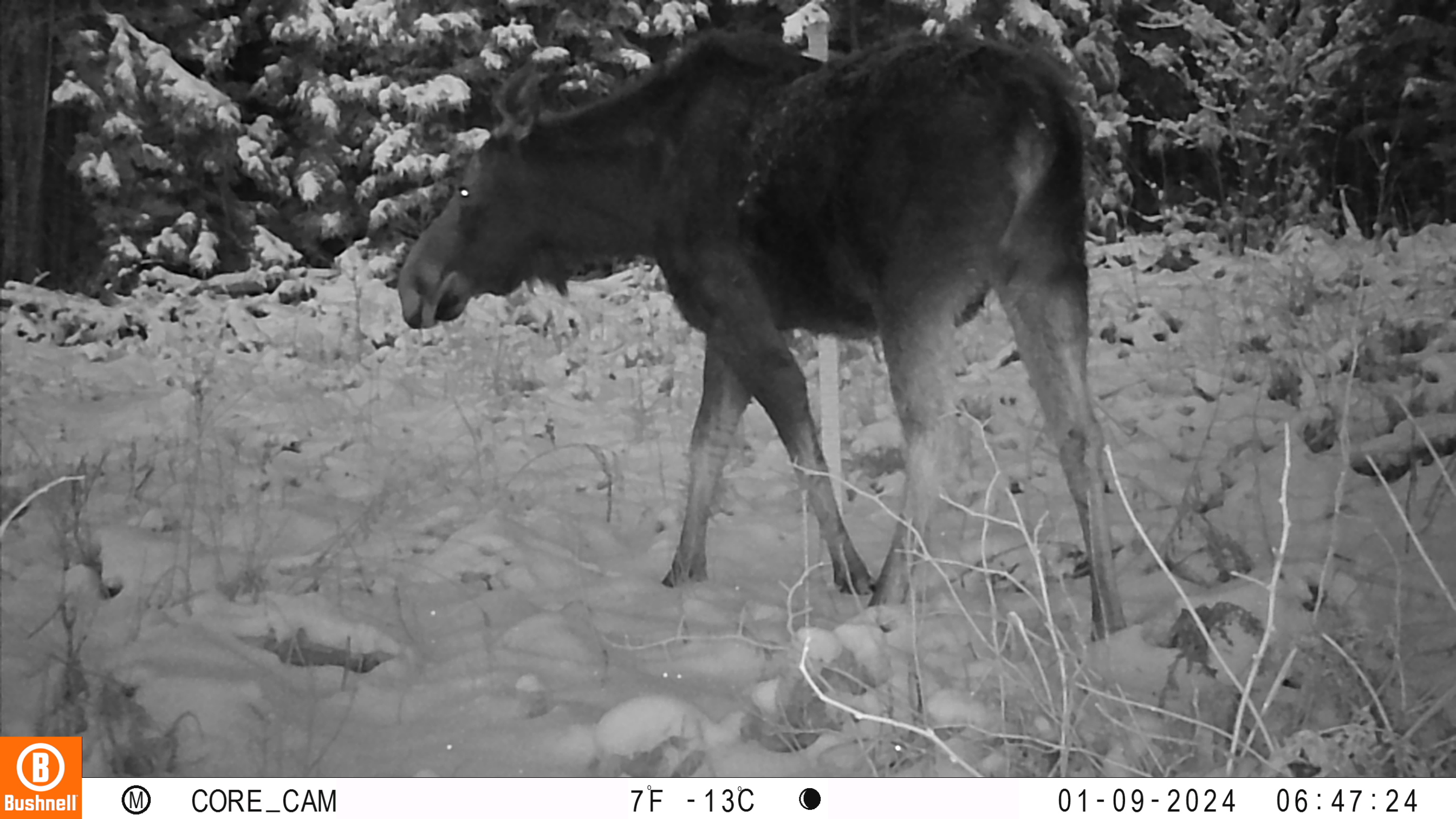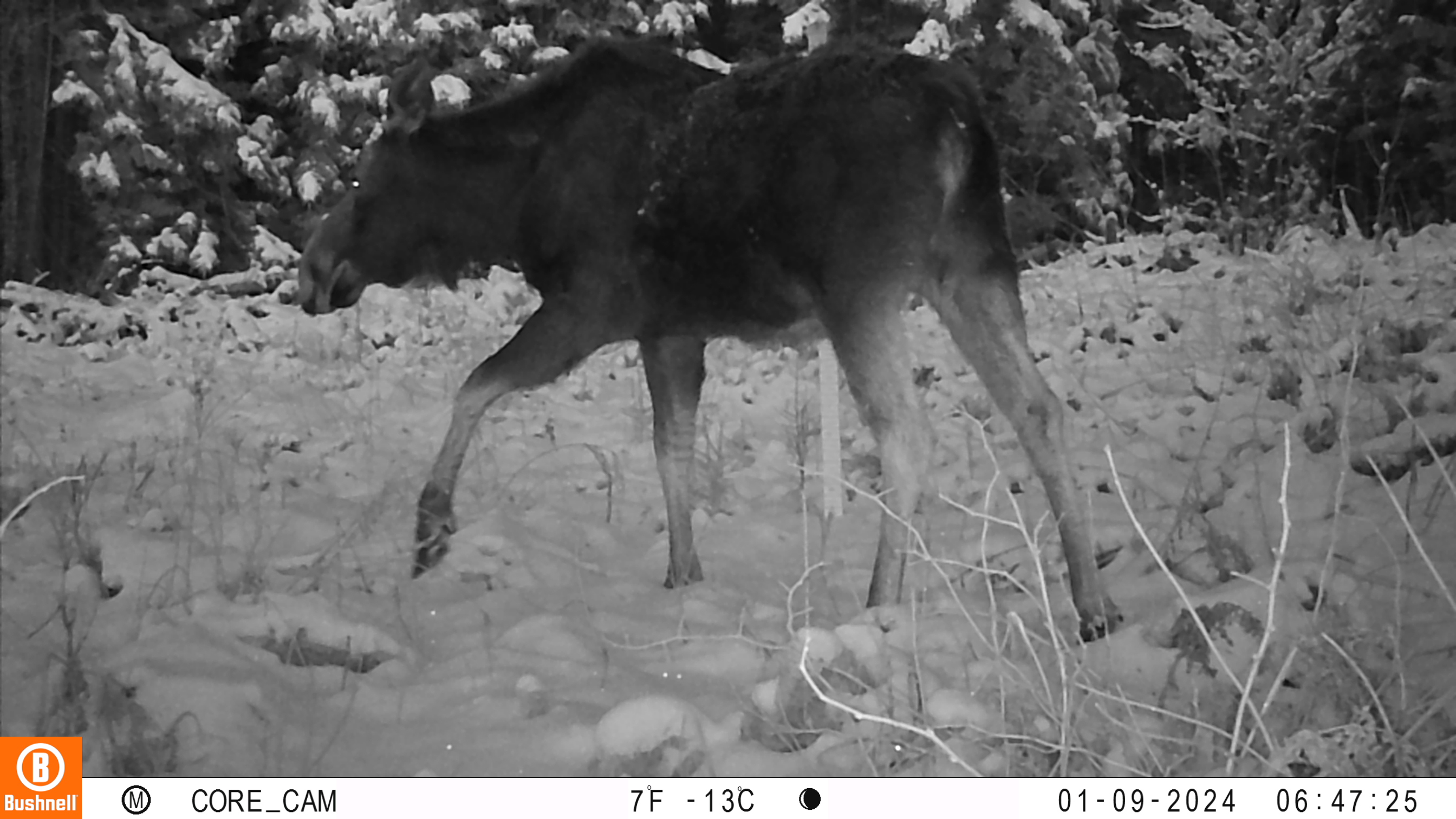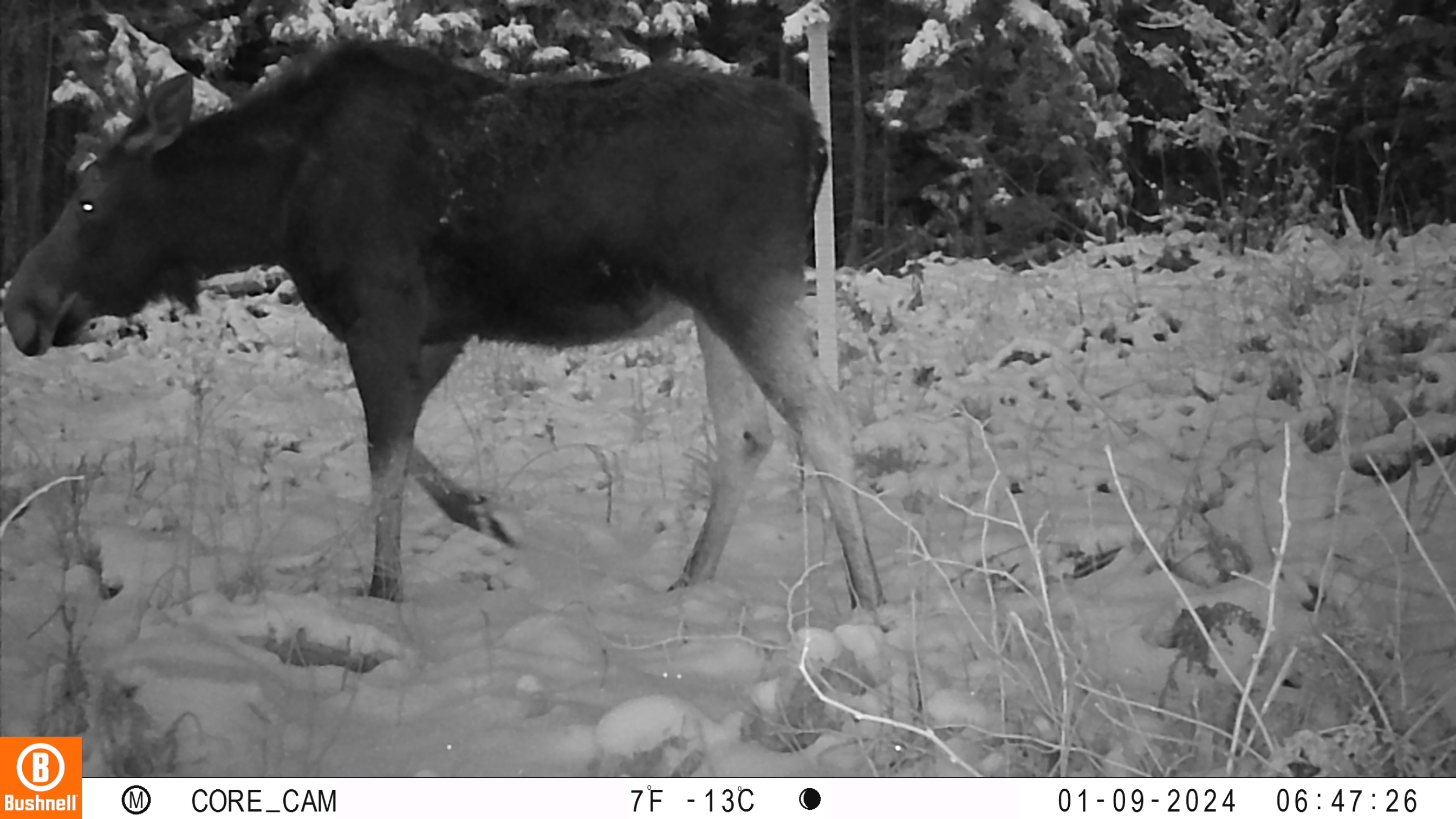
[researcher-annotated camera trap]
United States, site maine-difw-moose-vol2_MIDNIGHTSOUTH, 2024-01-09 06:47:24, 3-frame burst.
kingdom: Animalia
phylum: Chordata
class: Mammalia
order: Artiodactyla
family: Cervidae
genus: Alces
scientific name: Alces alces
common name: moose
Moose (Alces alces).